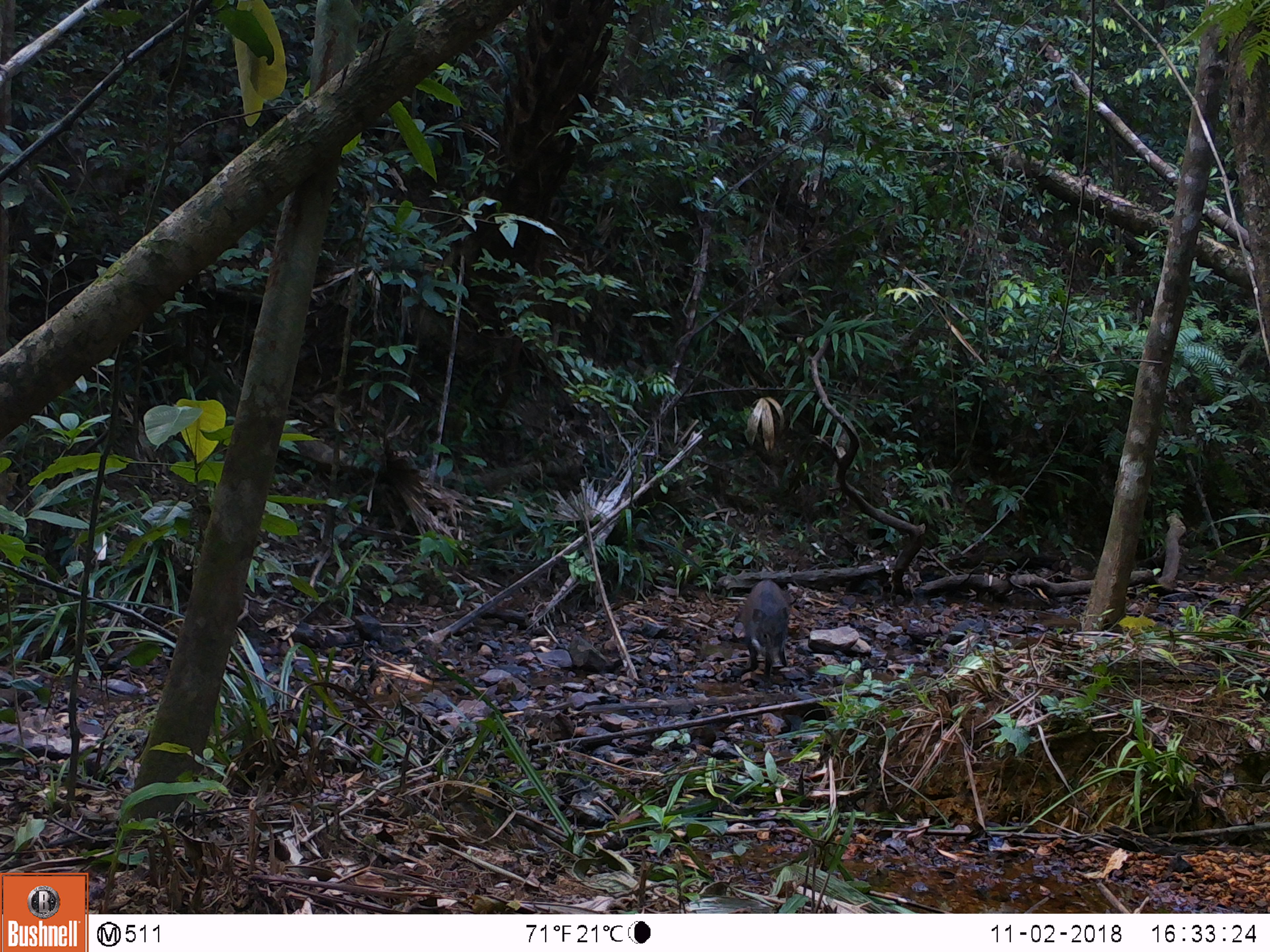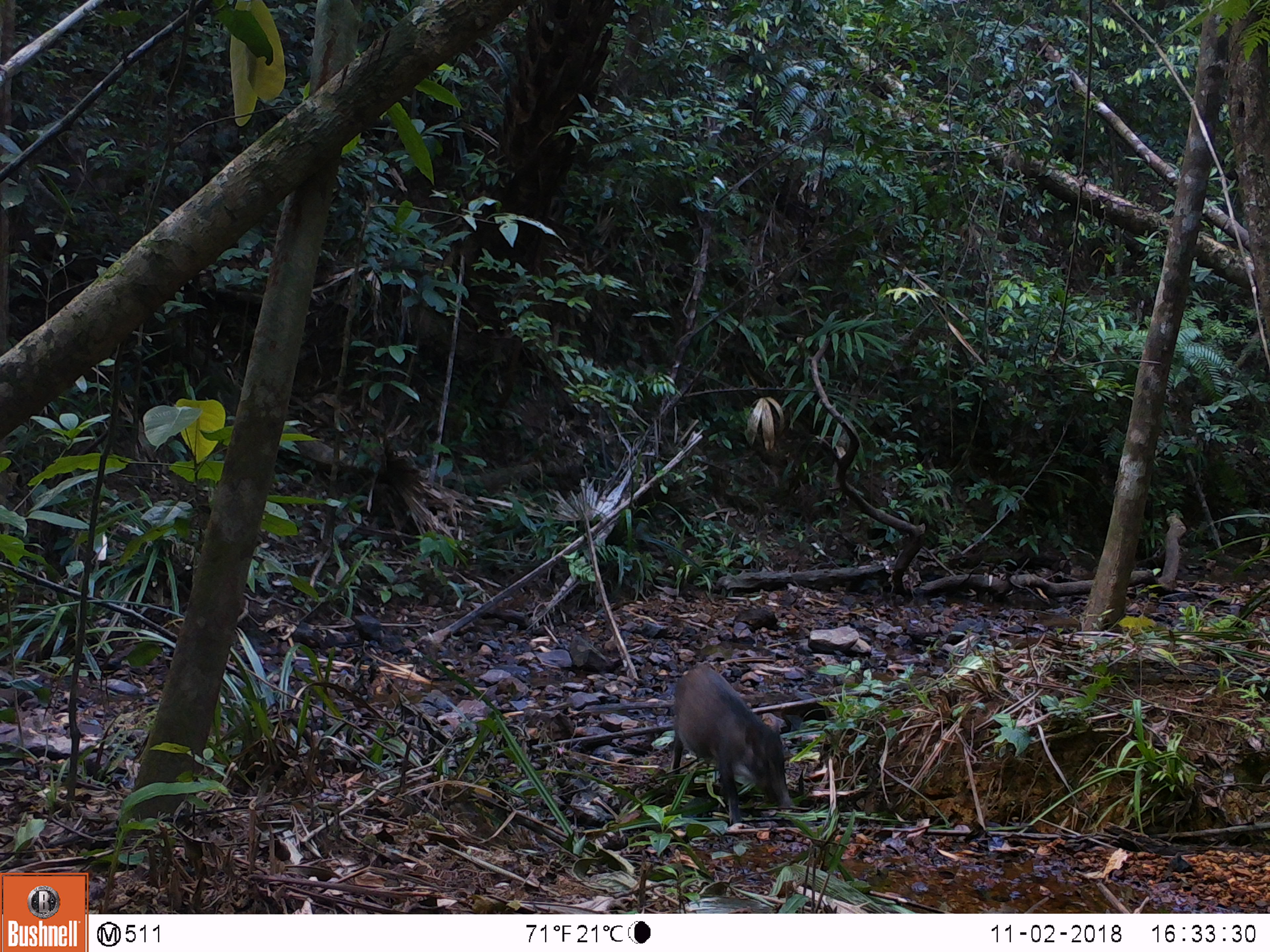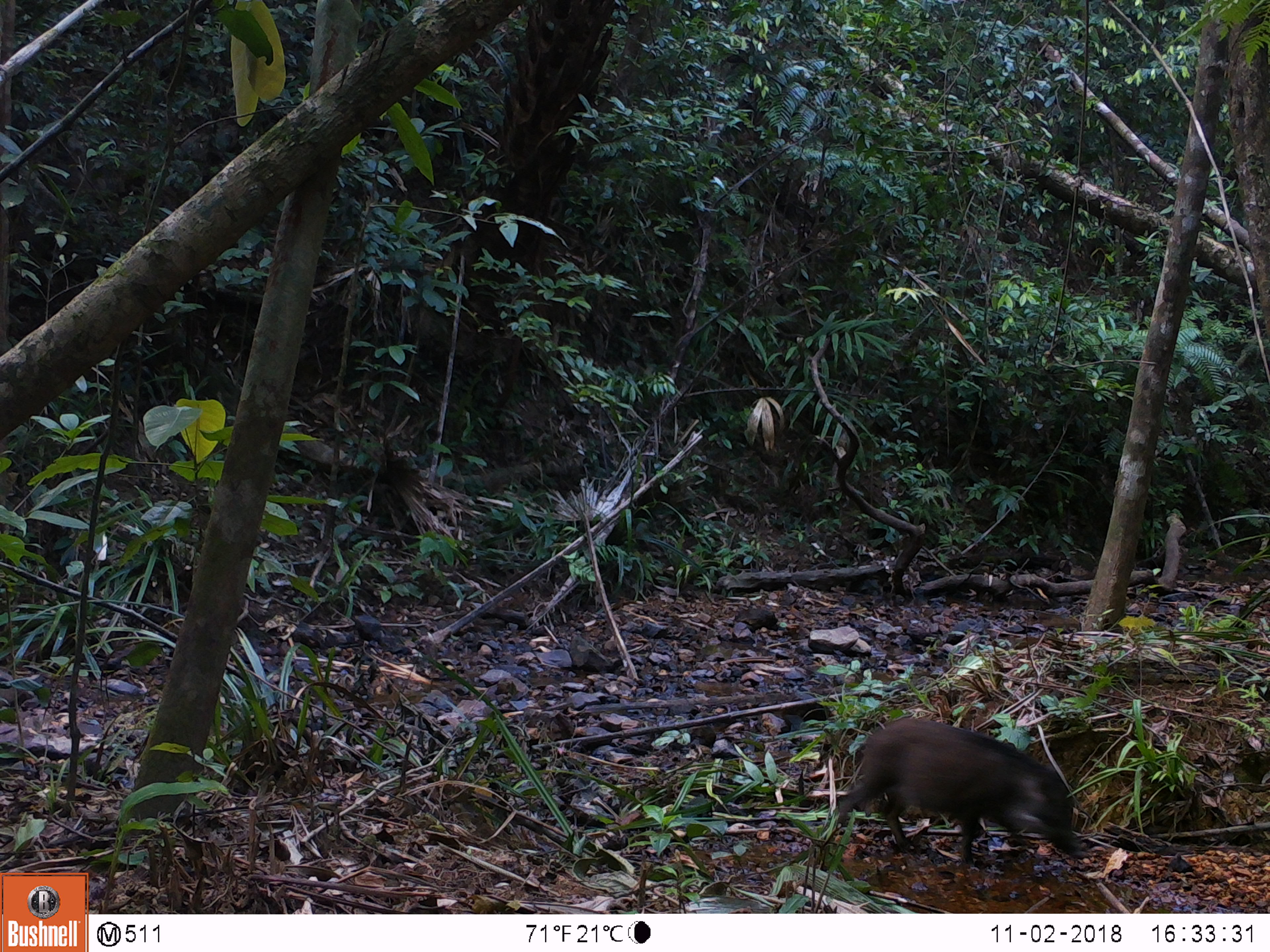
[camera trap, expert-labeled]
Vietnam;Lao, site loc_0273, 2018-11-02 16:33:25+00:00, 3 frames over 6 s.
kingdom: Animalia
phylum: Chordata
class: Mammalia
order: Artiodactyla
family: Suidae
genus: Sus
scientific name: Sus scrofa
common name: eurasian wild pig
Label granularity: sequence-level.